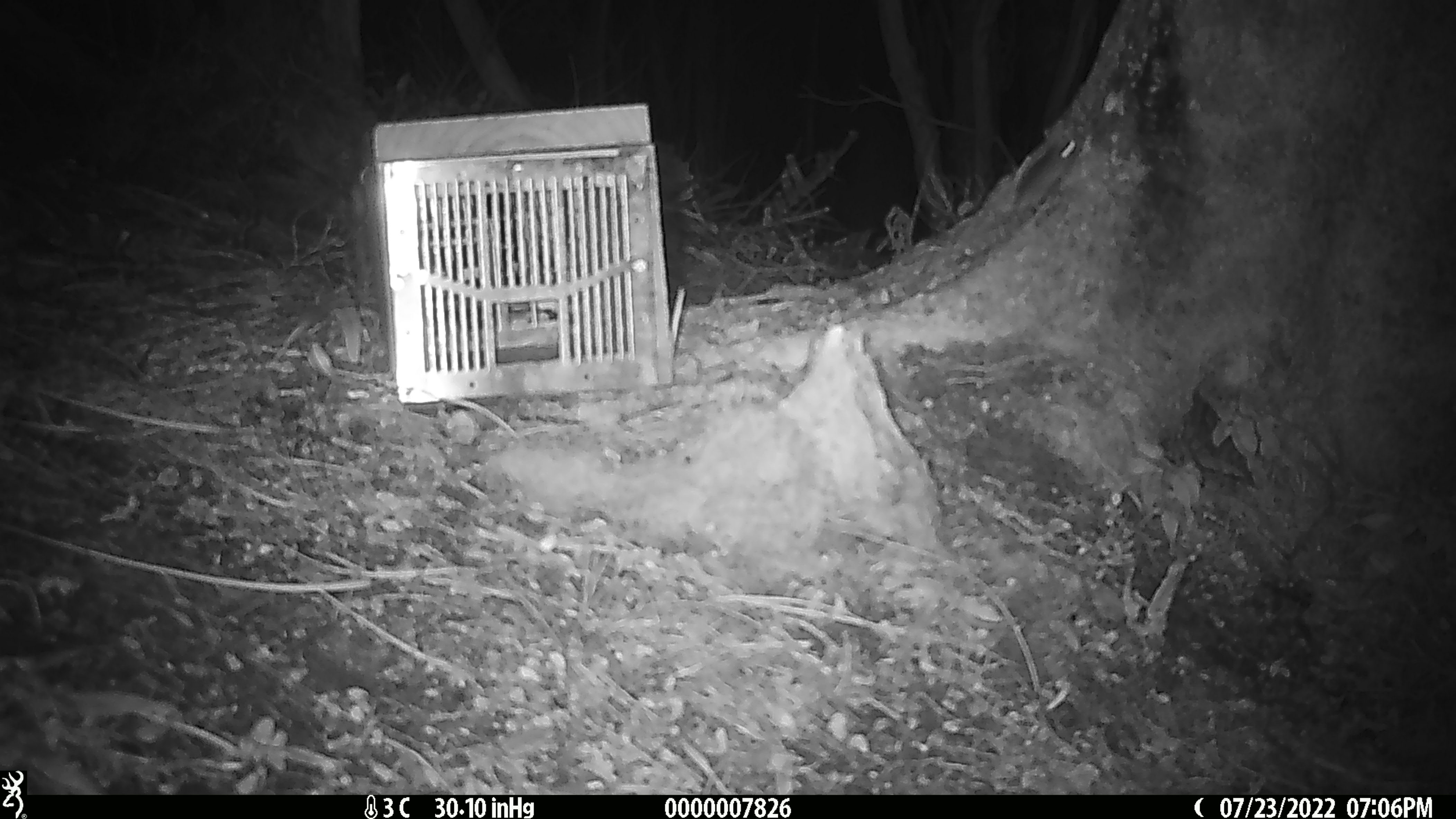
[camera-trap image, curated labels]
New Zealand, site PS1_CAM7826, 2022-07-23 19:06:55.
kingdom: Animalia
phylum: Chordata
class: Mammalia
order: Rodentia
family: Muridae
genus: Mus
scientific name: Mus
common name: mouse